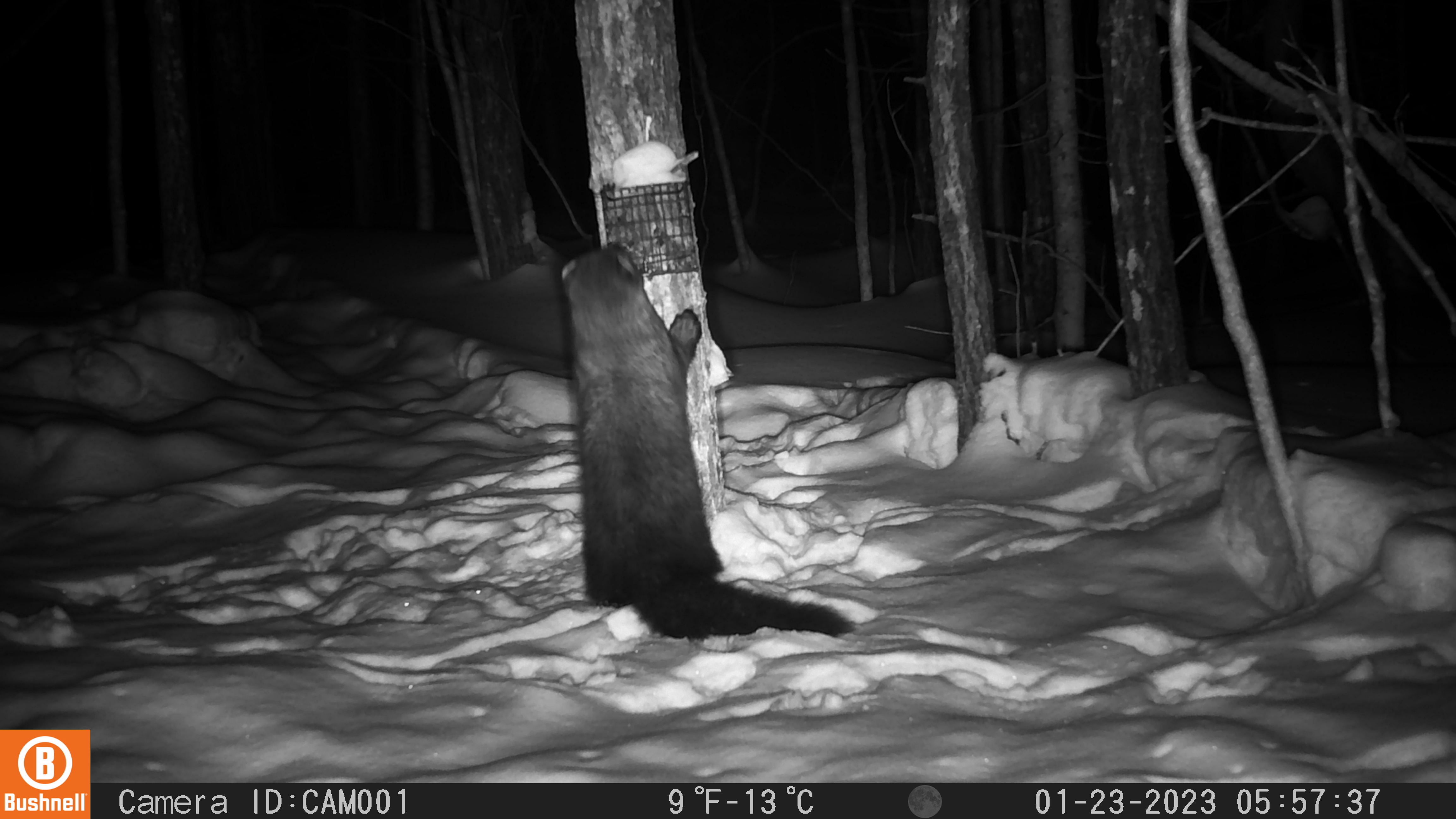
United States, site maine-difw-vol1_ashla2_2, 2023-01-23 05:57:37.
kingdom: Animalia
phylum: Chordata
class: Mammalia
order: Carnivora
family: Mustelidae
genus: Pekania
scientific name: Pekania pennanti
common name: fisher